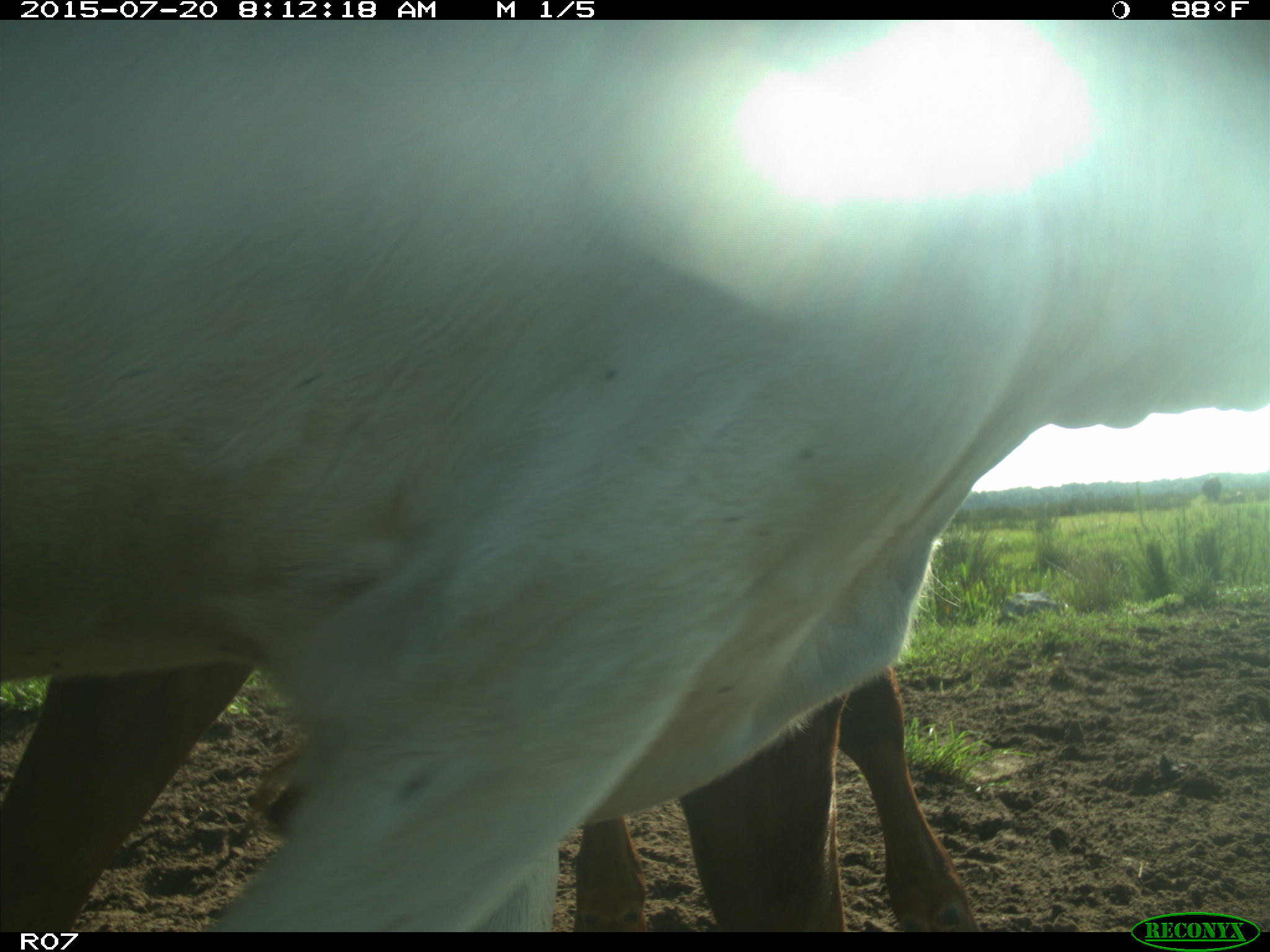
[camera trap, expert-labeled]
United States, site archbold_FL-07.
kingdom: Animalia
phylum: Chordata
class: Mammalia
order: Artiodactyla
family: Bovidae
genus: Bos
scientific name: Bos taurus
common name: domestic cow